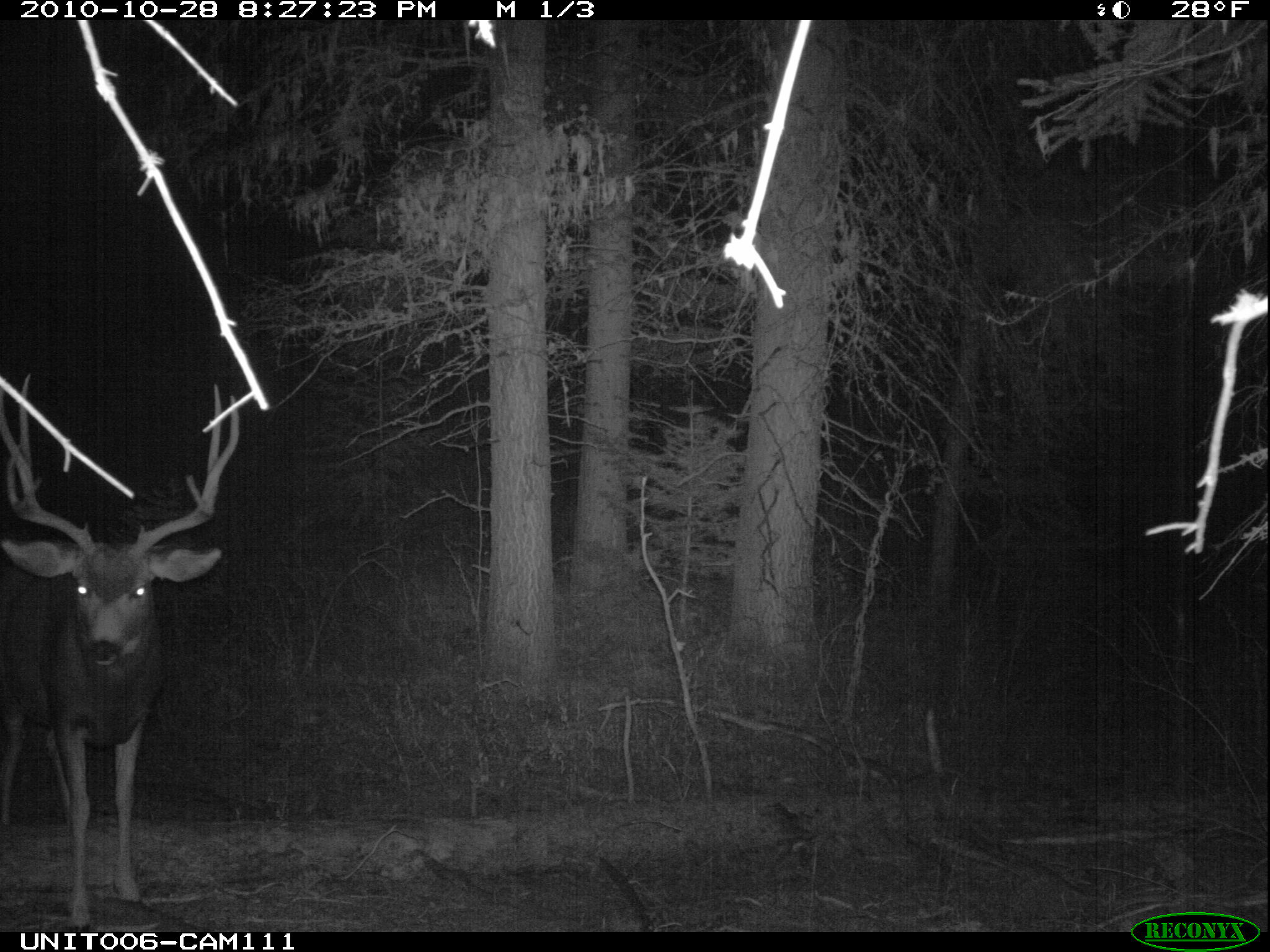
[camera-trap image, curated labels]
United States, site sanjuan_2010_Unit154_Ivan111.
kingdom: Animalia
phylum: Chordata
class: Mammalia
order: Artiodactyla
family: Cervidae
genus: Odocoileus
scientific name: Odocoileus hemionus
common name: mule deer